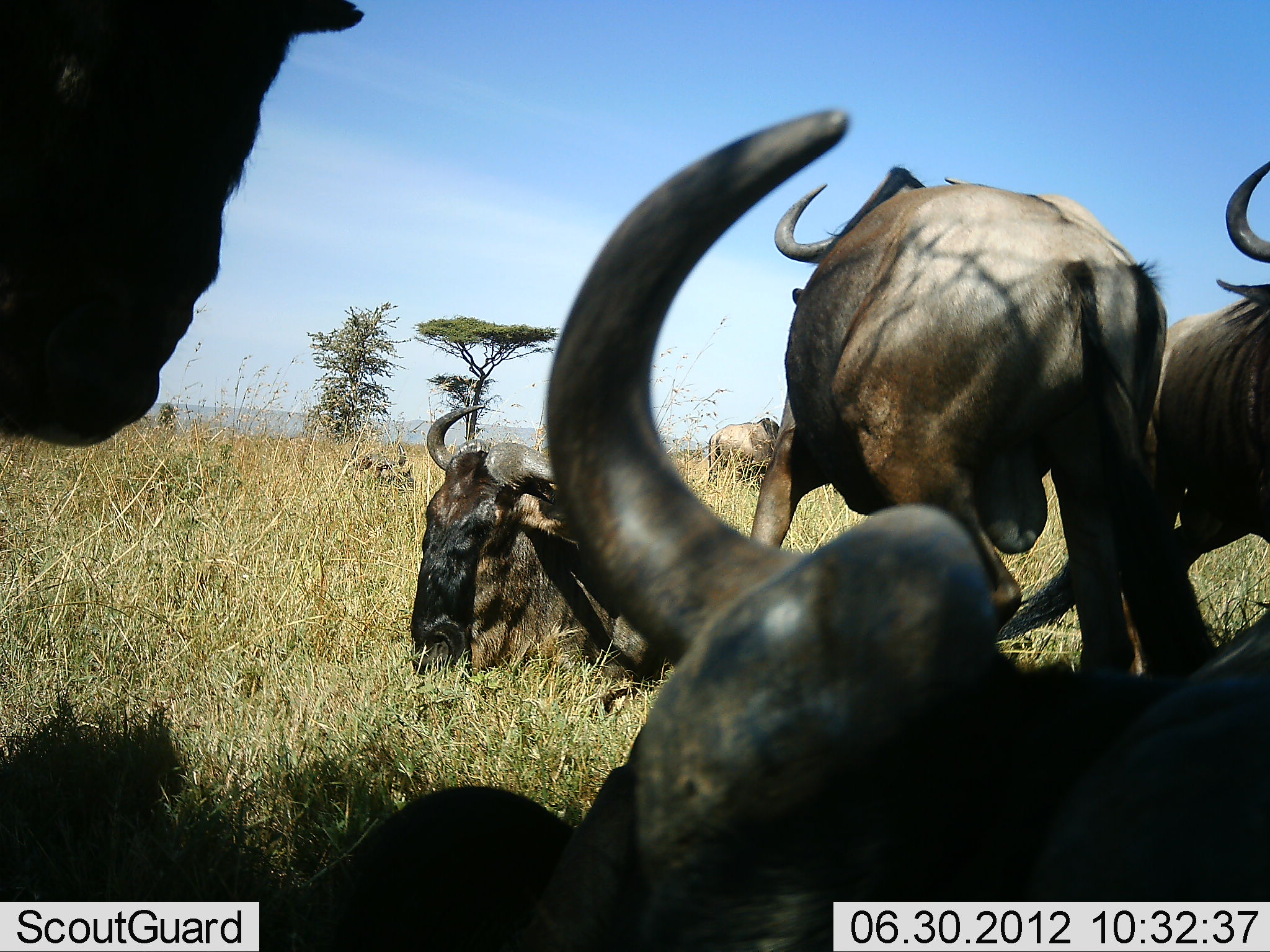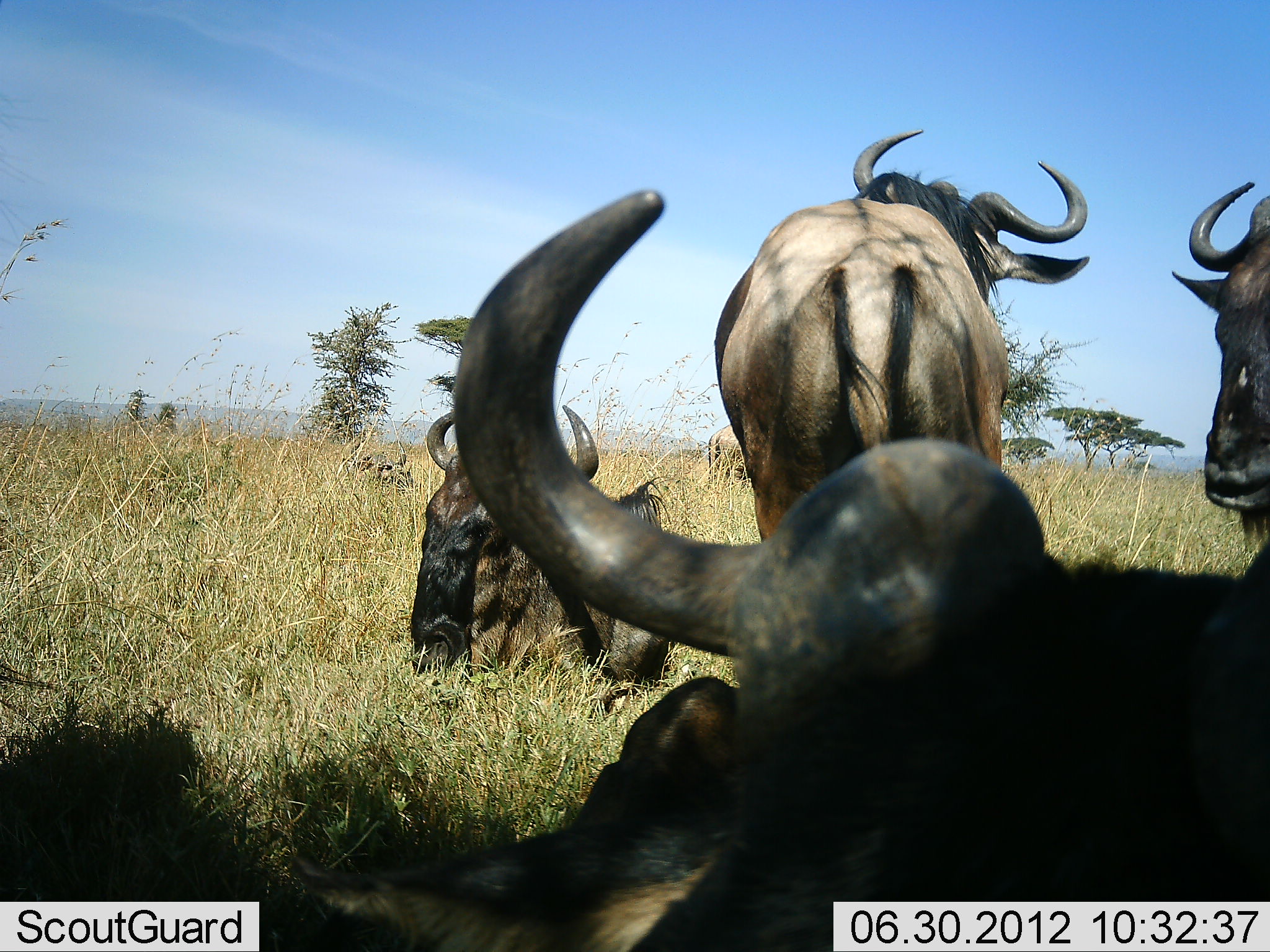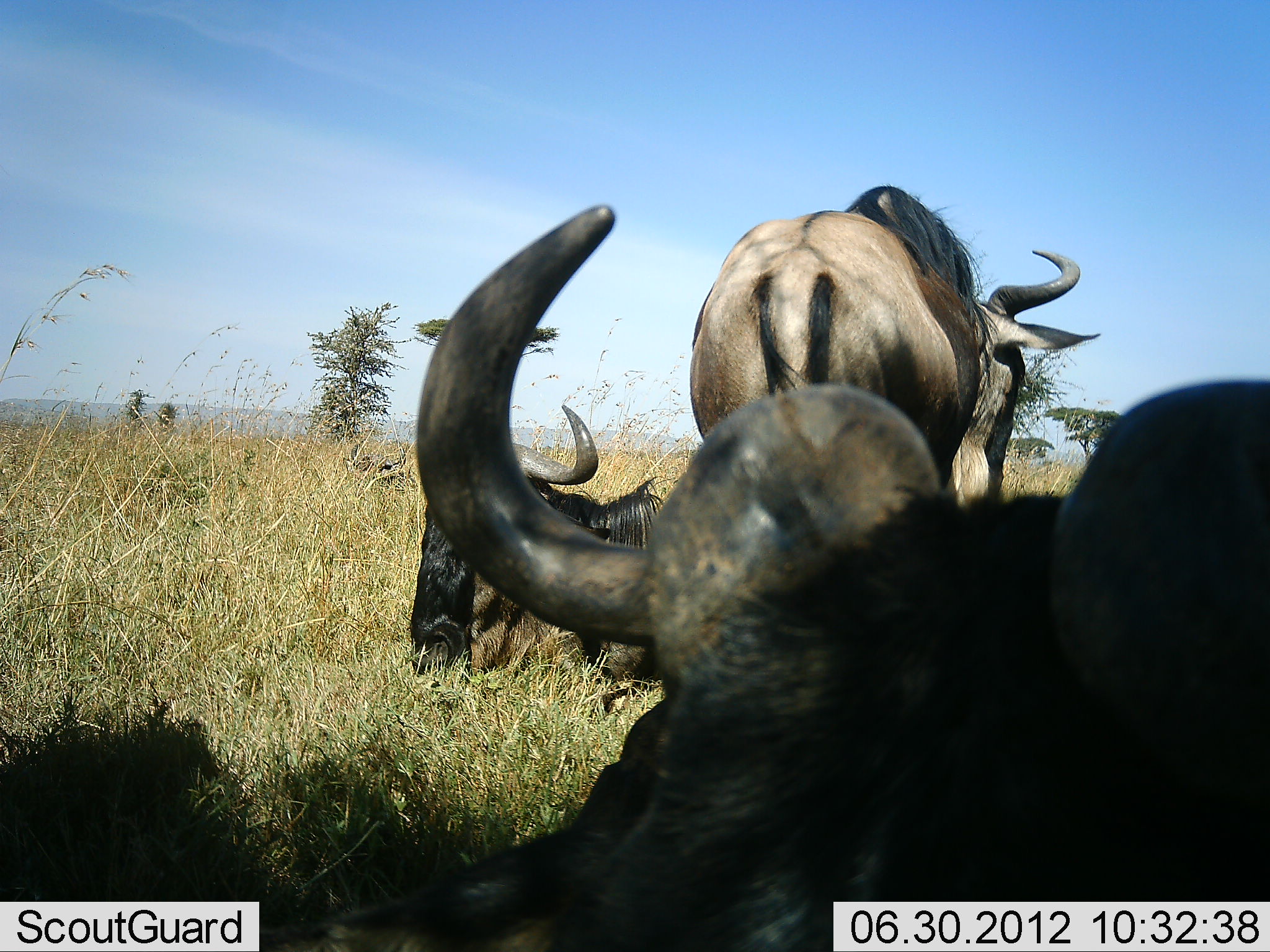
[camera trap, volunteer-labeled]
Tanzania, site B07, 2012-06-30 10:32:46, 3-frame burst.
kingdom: Animalia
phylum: Chordata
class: Mammalia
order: Artiodactyla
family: Bovidae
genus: Connochaetes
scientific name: Connochaetes taurinus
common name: blue wildebeest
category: wildebeest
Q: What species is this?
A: Wildebeest (blue wildebeest) (Connochaetes taurinus).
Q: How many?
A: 5.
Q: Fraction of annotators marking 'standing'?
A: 70%.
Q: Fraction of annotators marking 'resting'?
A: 90%.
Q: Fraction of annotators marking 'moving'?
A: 30%.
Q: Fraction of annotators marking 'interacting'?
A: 0%.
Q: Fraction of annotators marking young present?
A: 0%.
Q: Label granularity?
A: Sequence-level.